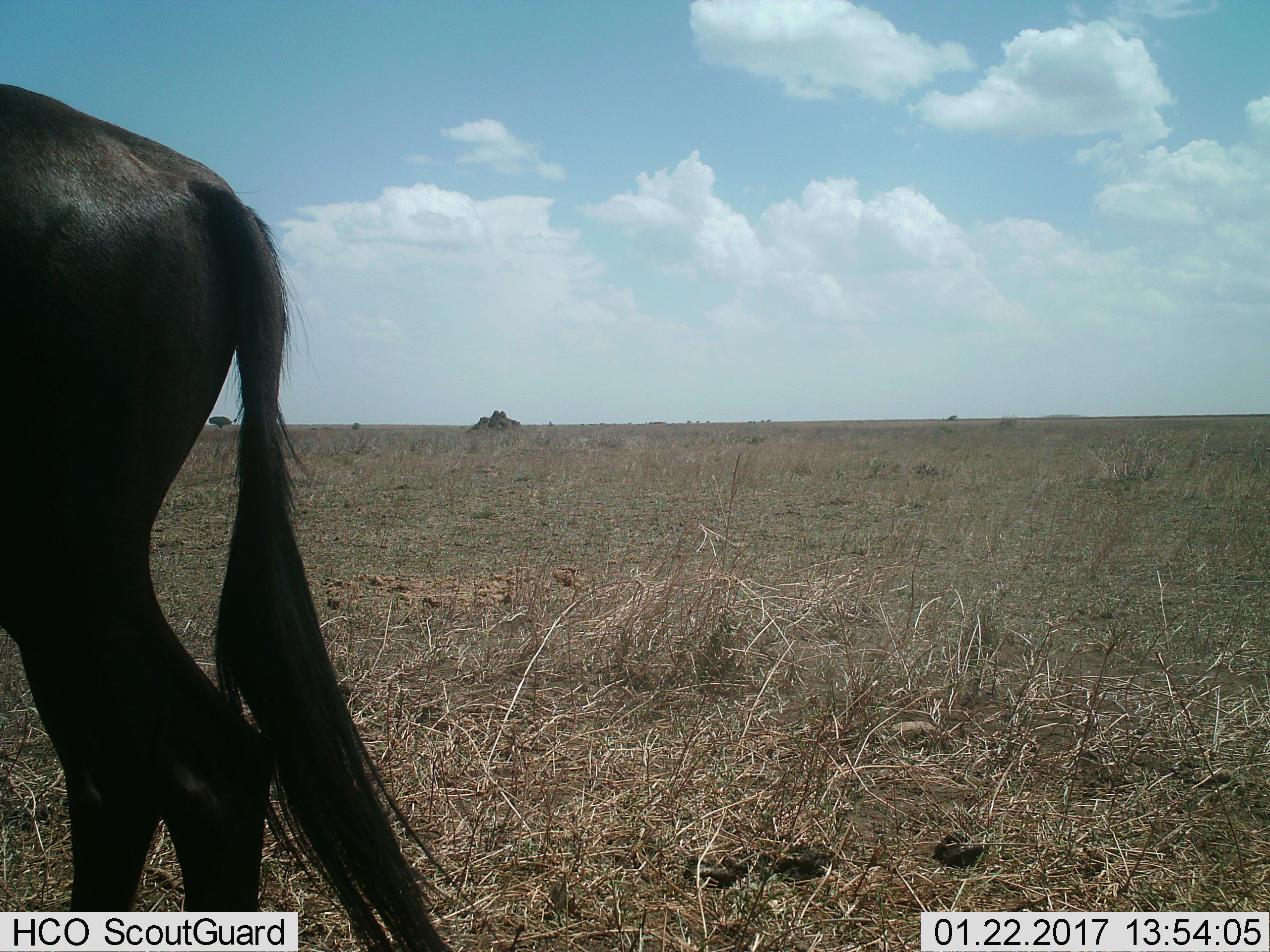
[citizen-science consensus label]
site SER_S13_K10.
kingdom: Animalia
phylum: Chordata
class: Mammalia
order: Artiodactyla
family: Bovidae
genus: Connochaetes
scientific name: Connochaetes taurinus taurinus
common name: blue wildebeest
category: wildebeestblue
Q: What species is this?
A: Wildebeestblue (blue wildebeest) (Connochaetes taurinus taurinus).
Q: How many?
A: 1.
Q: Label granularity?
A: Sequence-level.